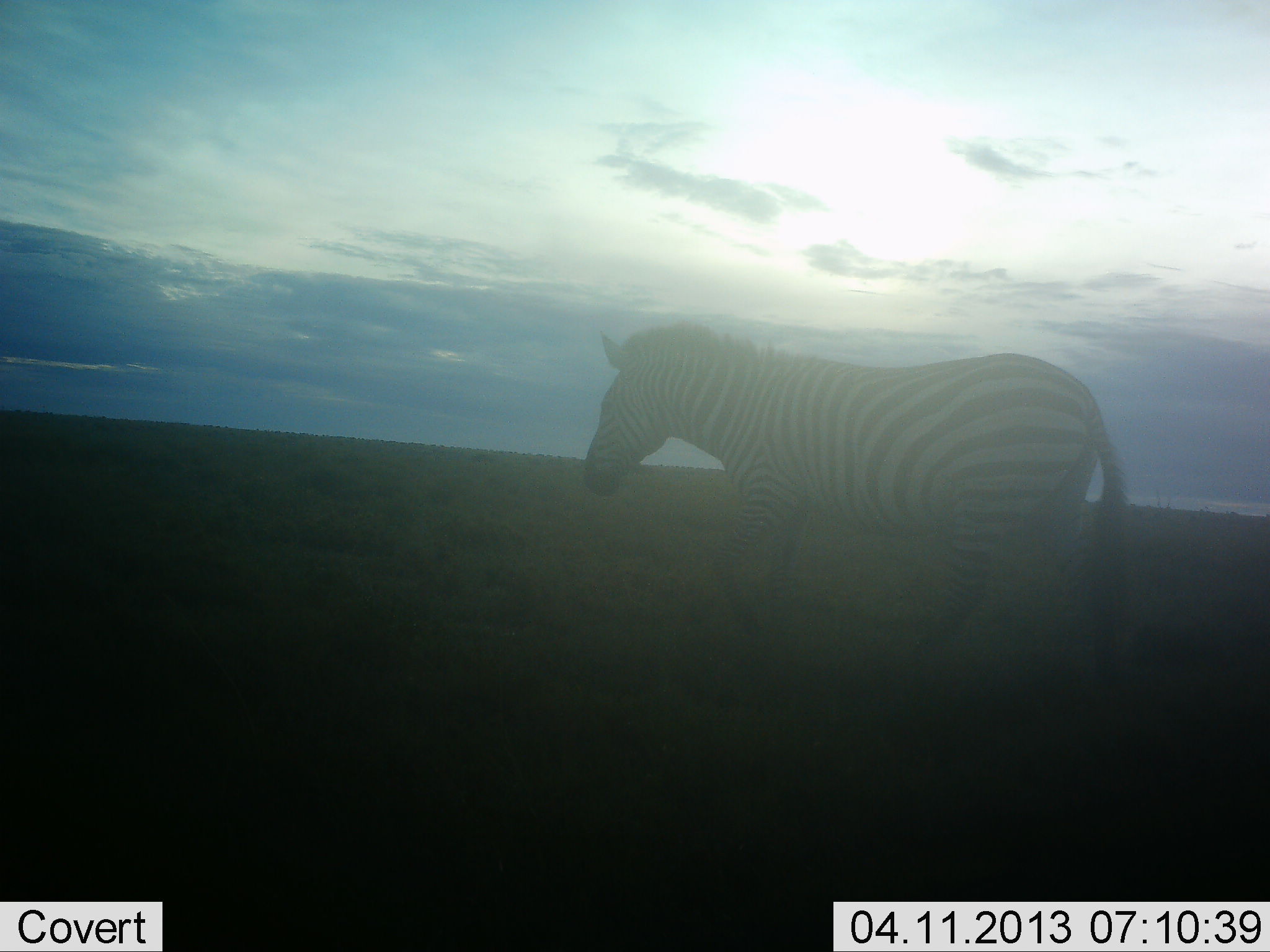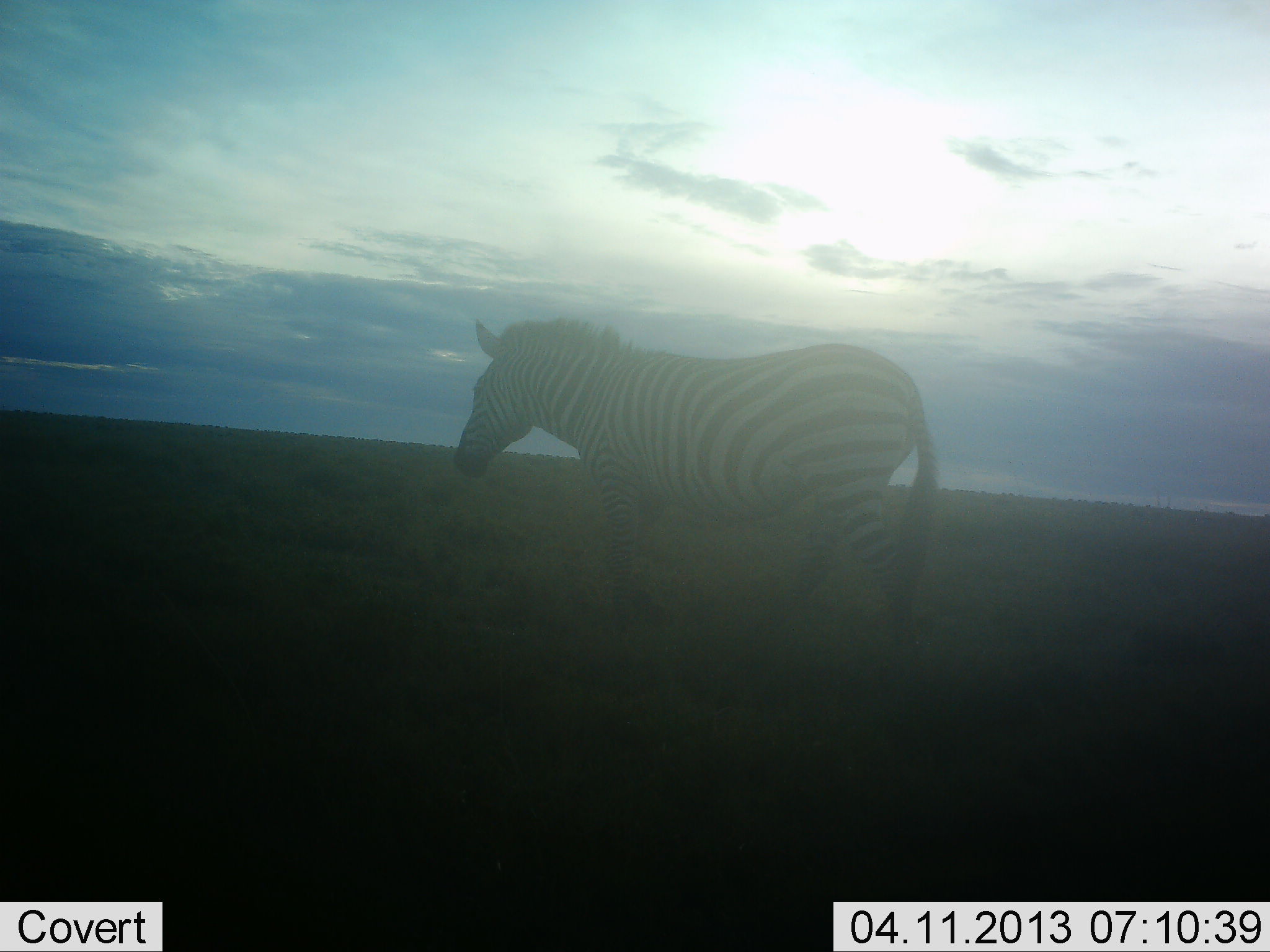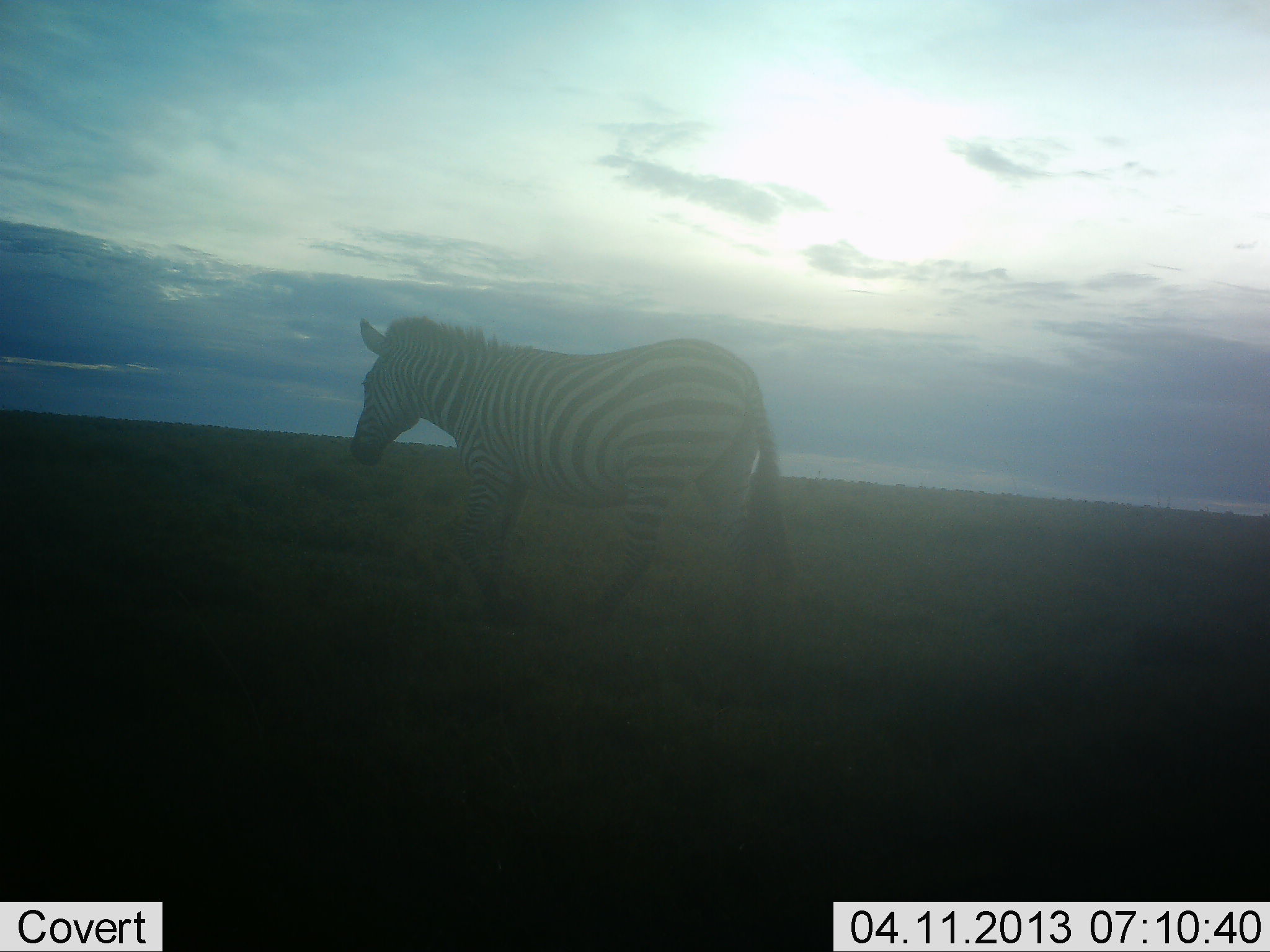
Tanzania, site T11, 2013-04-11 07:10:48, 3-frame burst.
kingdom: Animalia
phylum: Chordata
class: Mammalia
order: Perissodactyla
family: Equidae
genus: Equus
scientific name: Equus quagga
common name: plains zebra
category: zebra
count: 1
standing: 5%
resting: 0%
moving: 97%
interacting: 0%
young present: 0%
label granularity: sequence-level